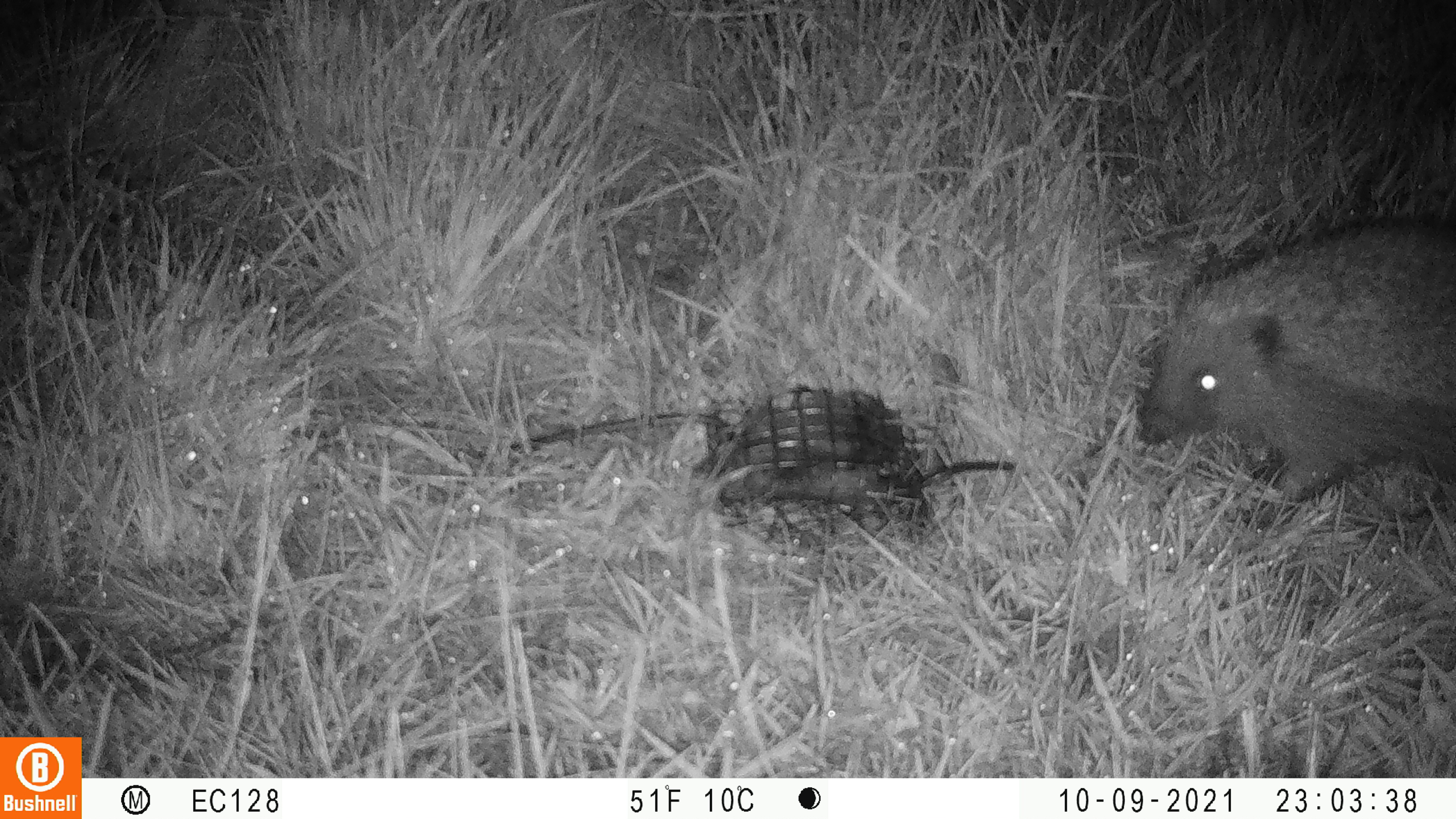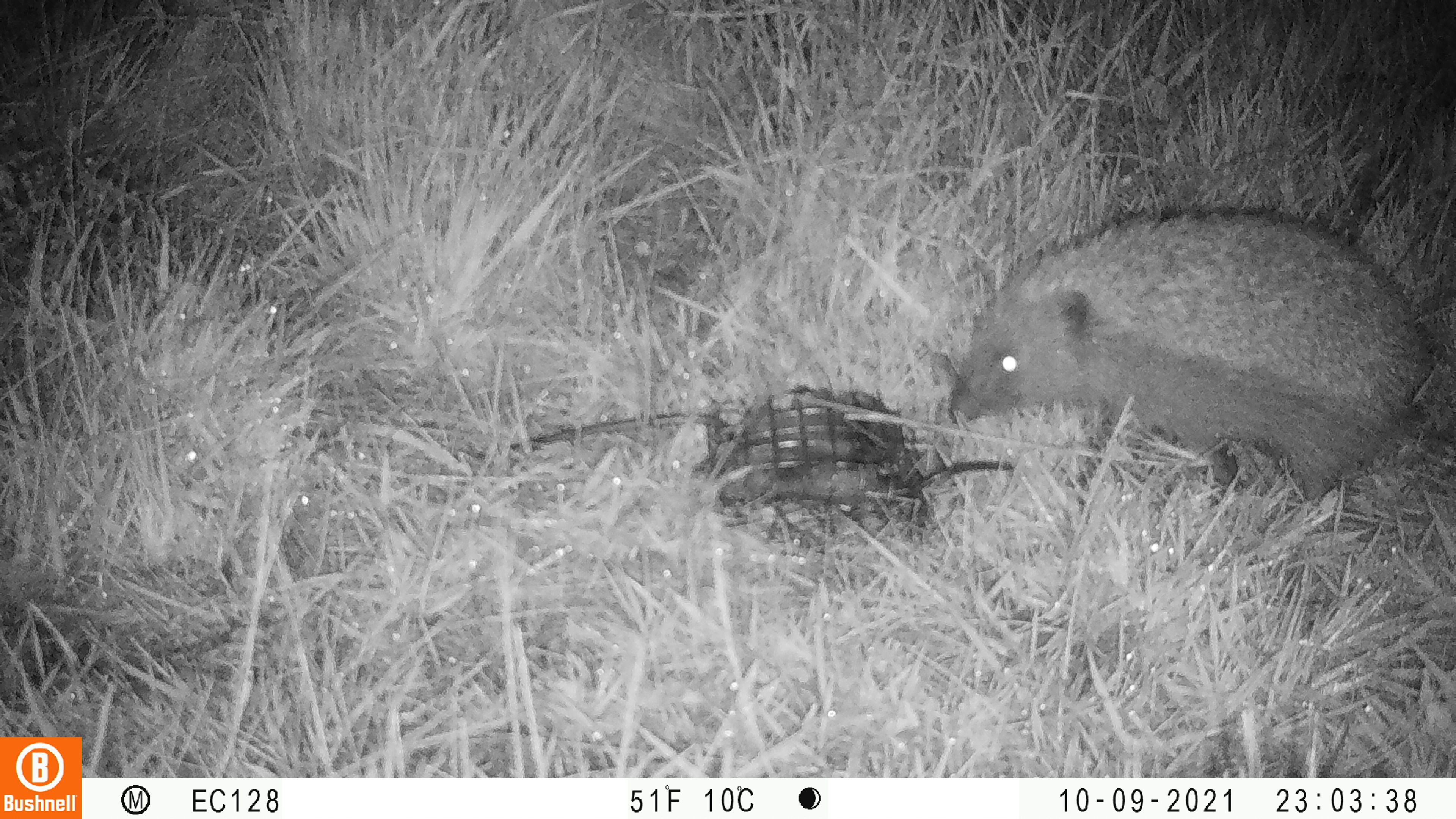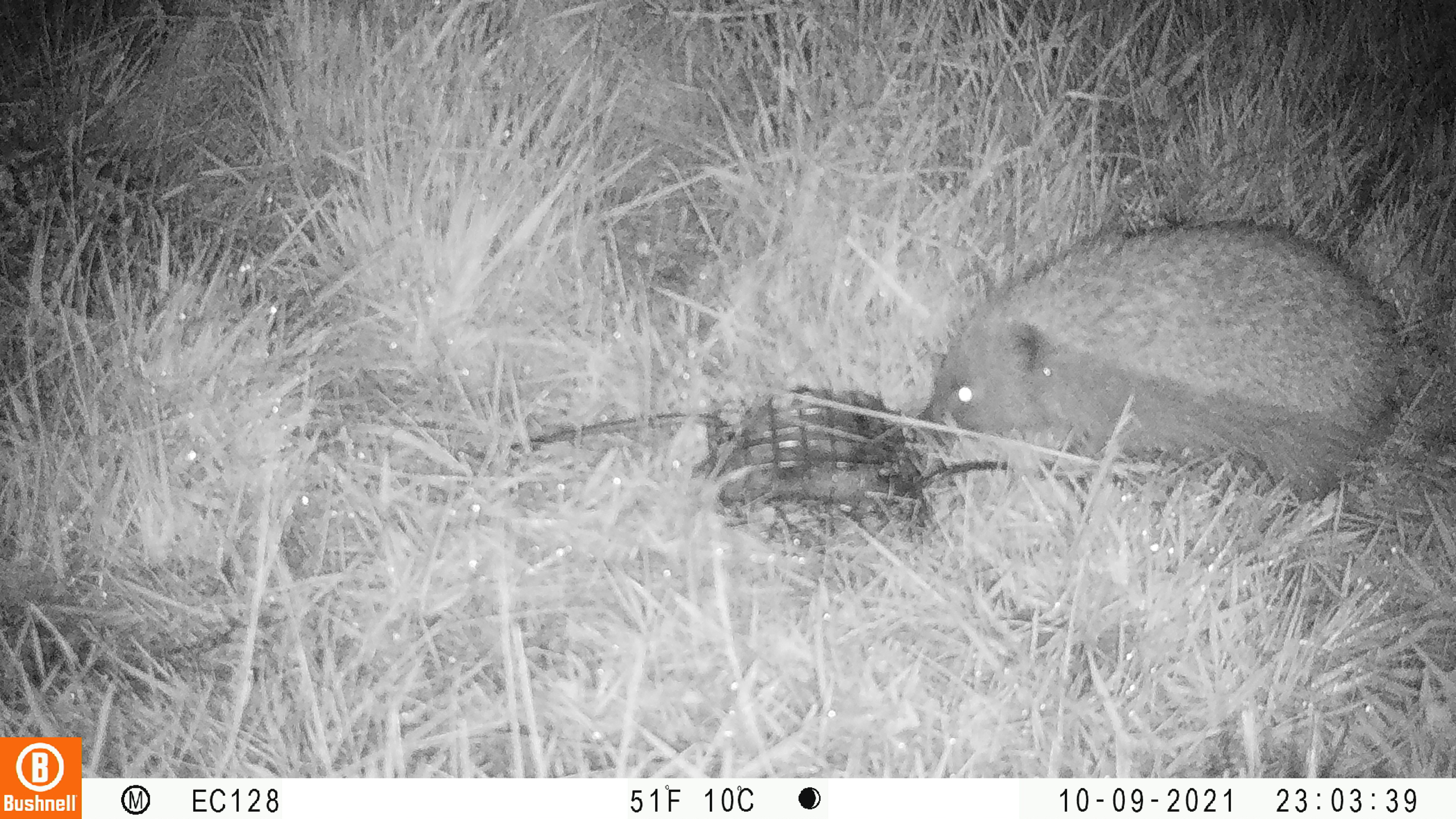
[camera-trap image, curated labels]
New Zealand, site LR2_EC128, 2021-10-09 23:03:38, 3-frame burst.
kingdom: Animalia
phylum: Chordata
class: Mammalia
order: Eulipotyphla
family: Erinaceidae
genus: Erinaceus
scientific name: Erinaceus europaeus europaeus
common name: european hedgehog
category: hedgehog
Hedgehog (european hedgehog) (Erinaceus europaeus europaeus).